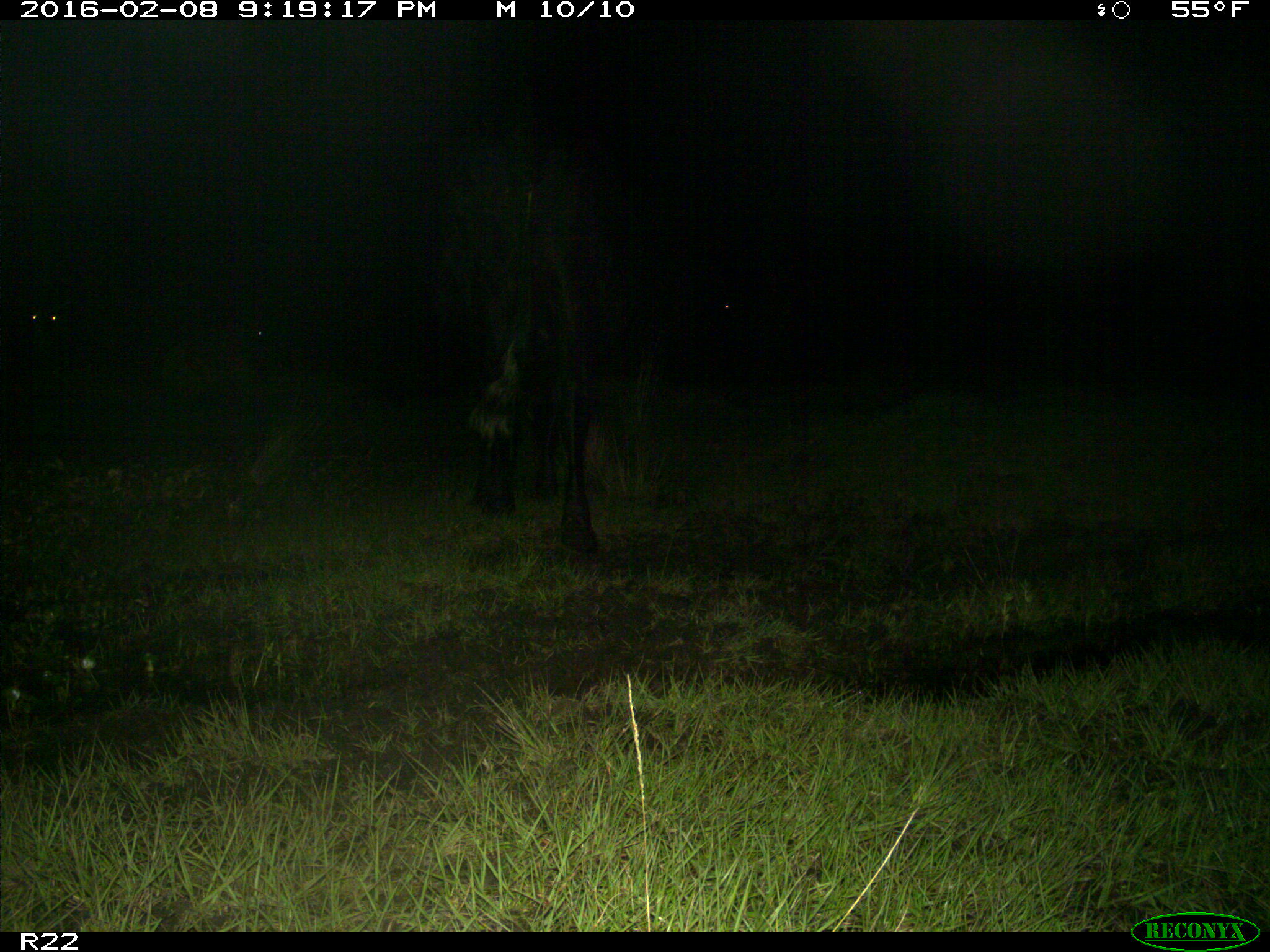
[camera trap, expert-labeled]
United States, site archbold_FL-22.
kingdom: Animalia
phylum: Chordata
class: Mammalia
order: Artiodactyla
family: Bovidae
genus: Bos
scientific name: Bos taurus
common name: domestic cow